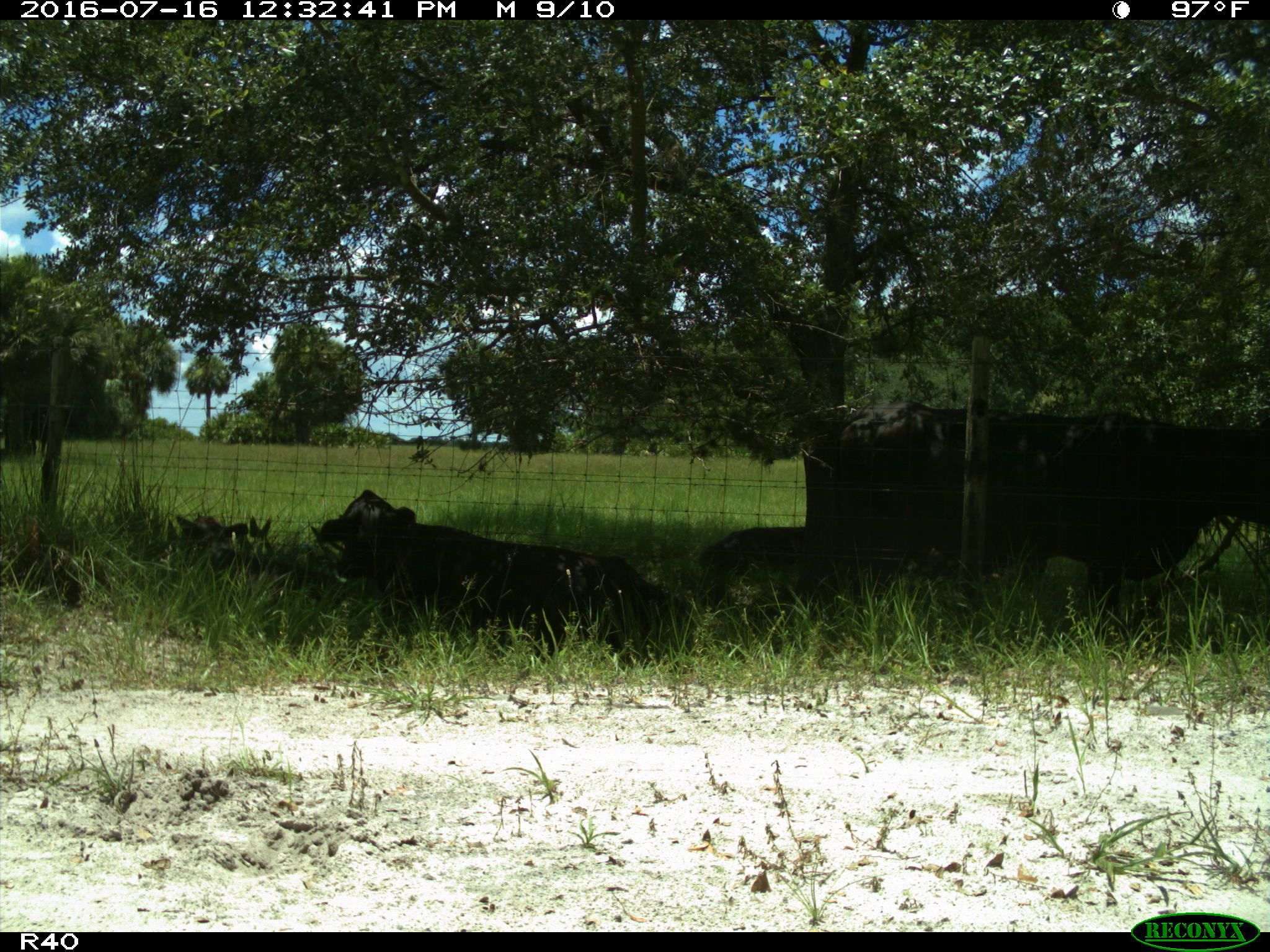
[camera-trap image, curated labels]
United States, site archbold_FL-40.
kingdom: Animalia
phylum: Chordata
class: Mammalia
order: Artiodactyla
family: Bovidae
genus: Bos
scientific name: Bos taurus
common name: domestic cow